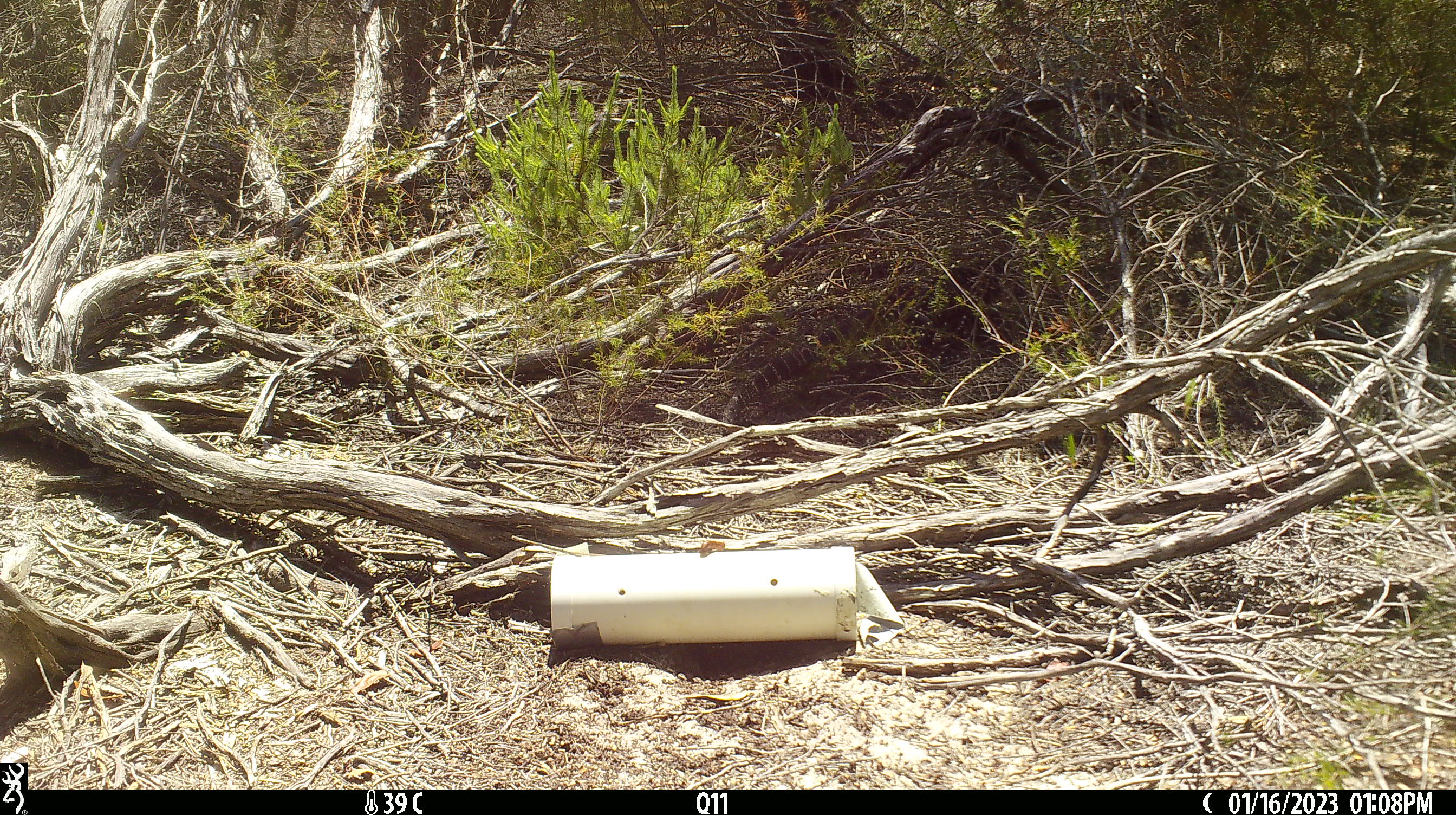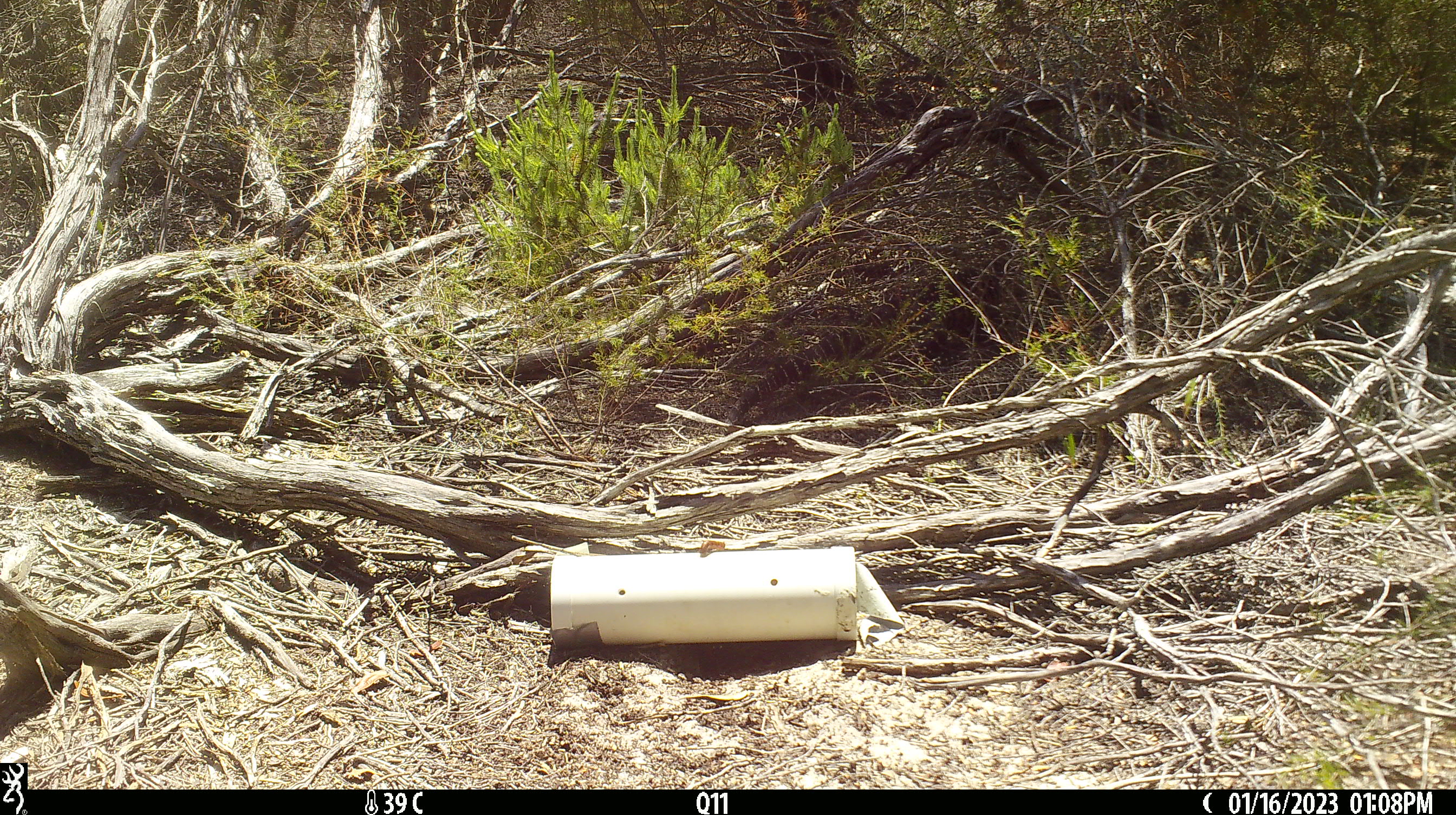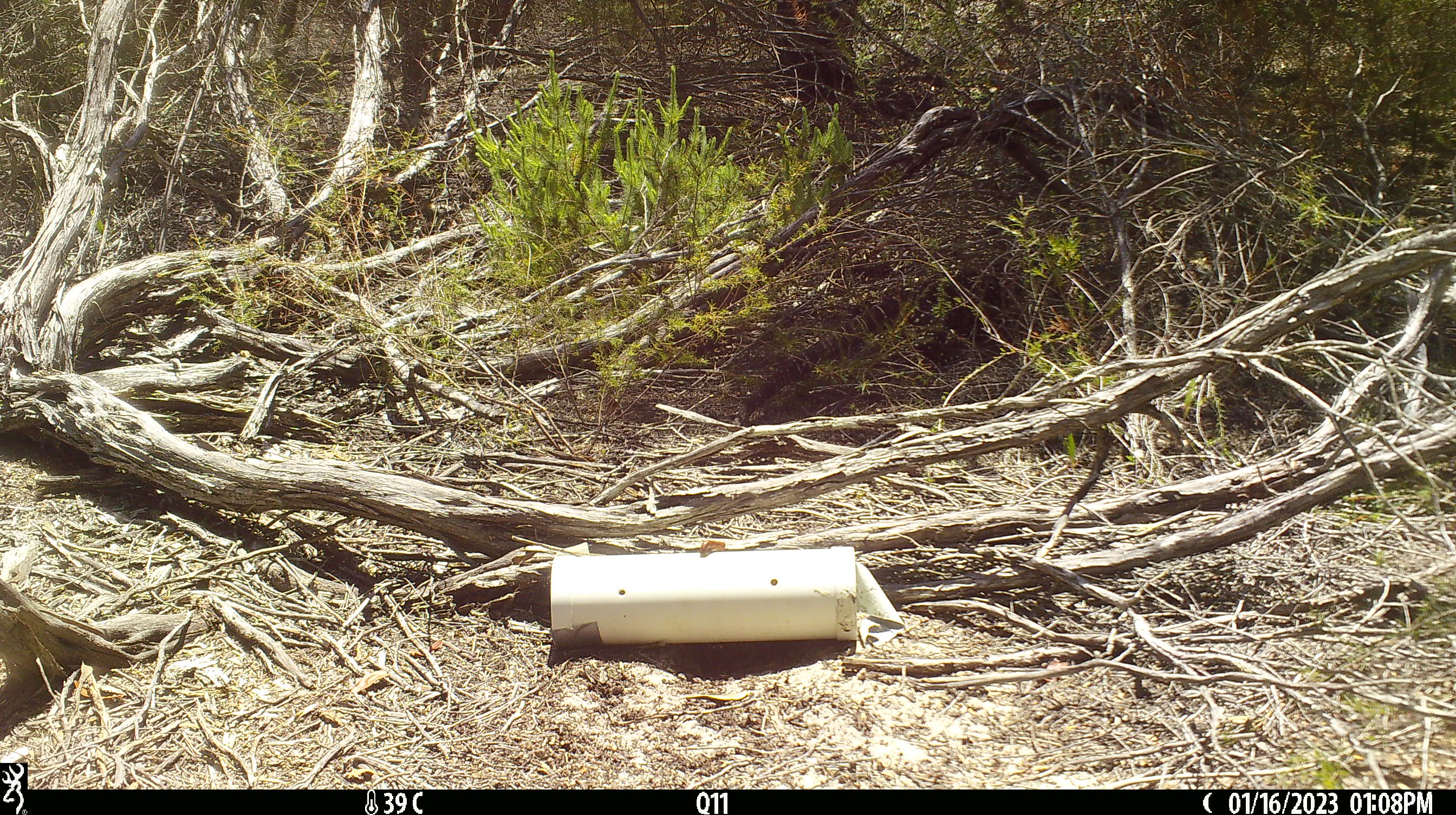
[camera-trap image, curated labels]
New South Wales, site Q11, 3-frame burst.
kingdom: Animalia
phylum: Chordata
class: Reptilia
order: Squamata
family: Varanidae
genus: Varanus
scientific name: Varanus varius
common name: lace monitor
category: goanna